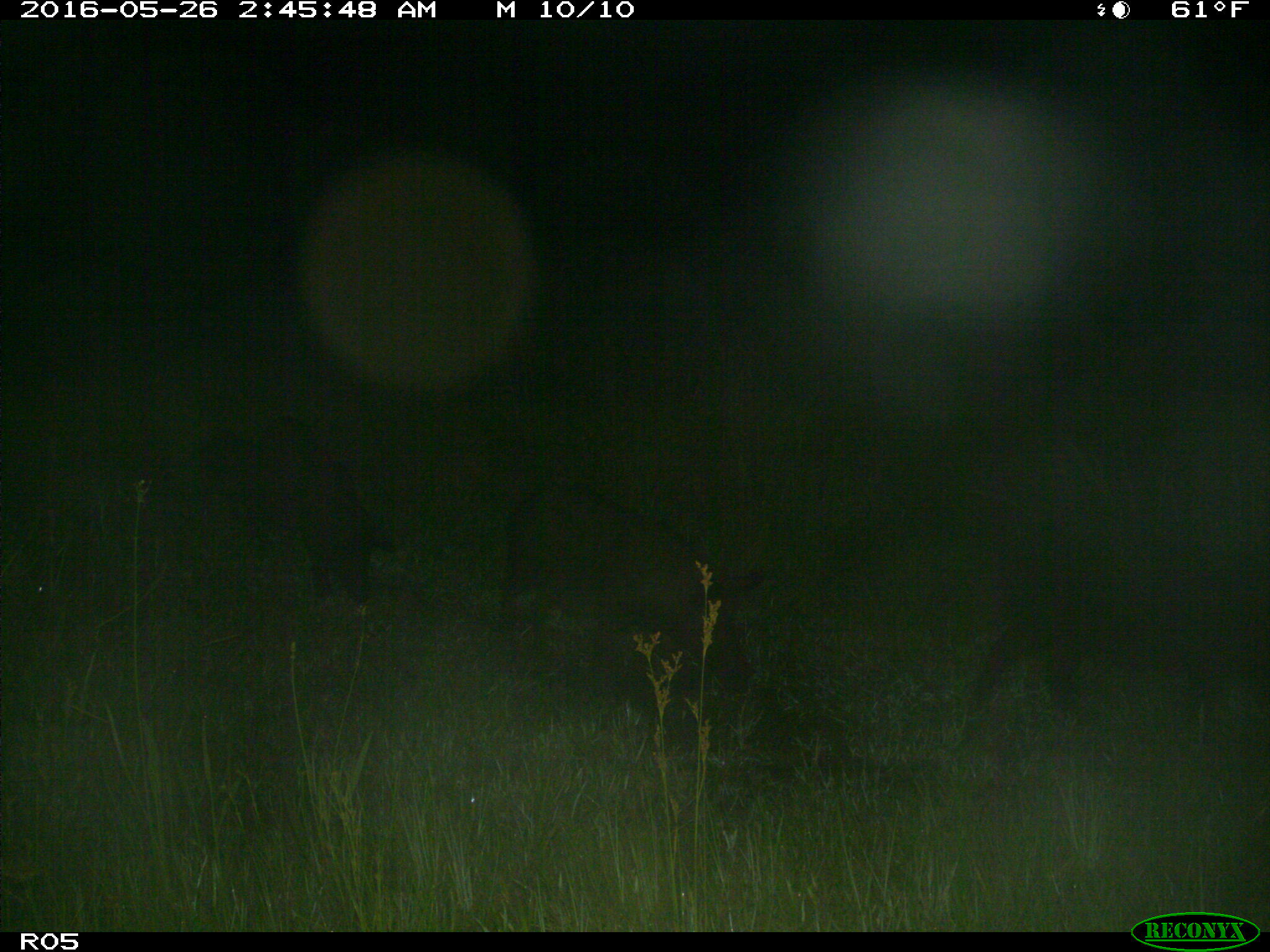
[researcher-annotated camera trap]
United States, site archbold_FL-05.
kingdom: Animalia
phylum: Chordata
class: Mammalia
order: Artiodactyla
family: Suidae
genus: Sus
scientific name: Sus scrofa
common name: wild boar